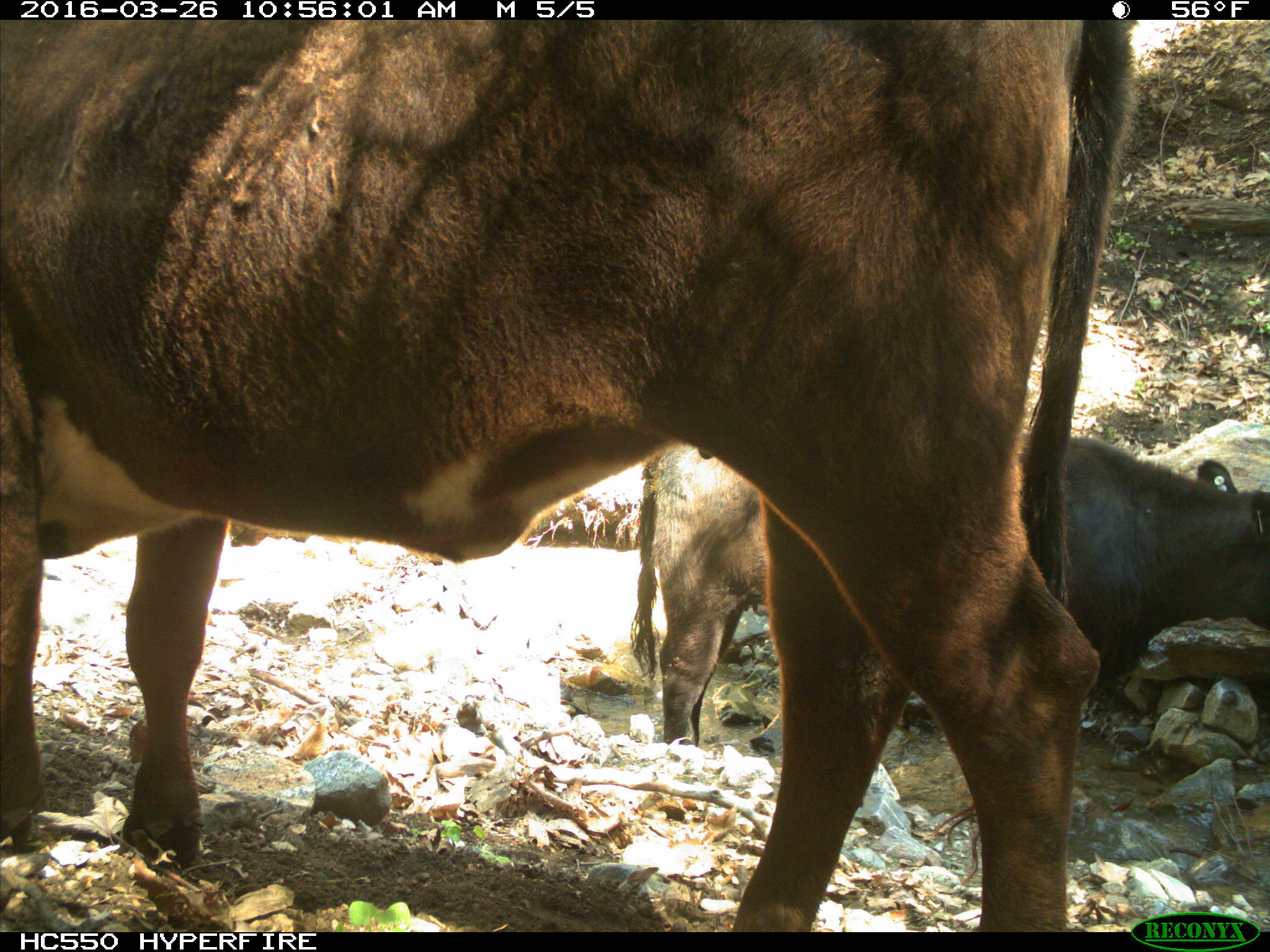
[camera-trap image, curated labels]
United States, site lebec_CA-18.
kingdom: Animalia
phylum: Chordata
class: Mammalia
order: Artiodactyla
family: Bovidae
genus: Bos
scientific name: Bos taurus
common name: domestic cow